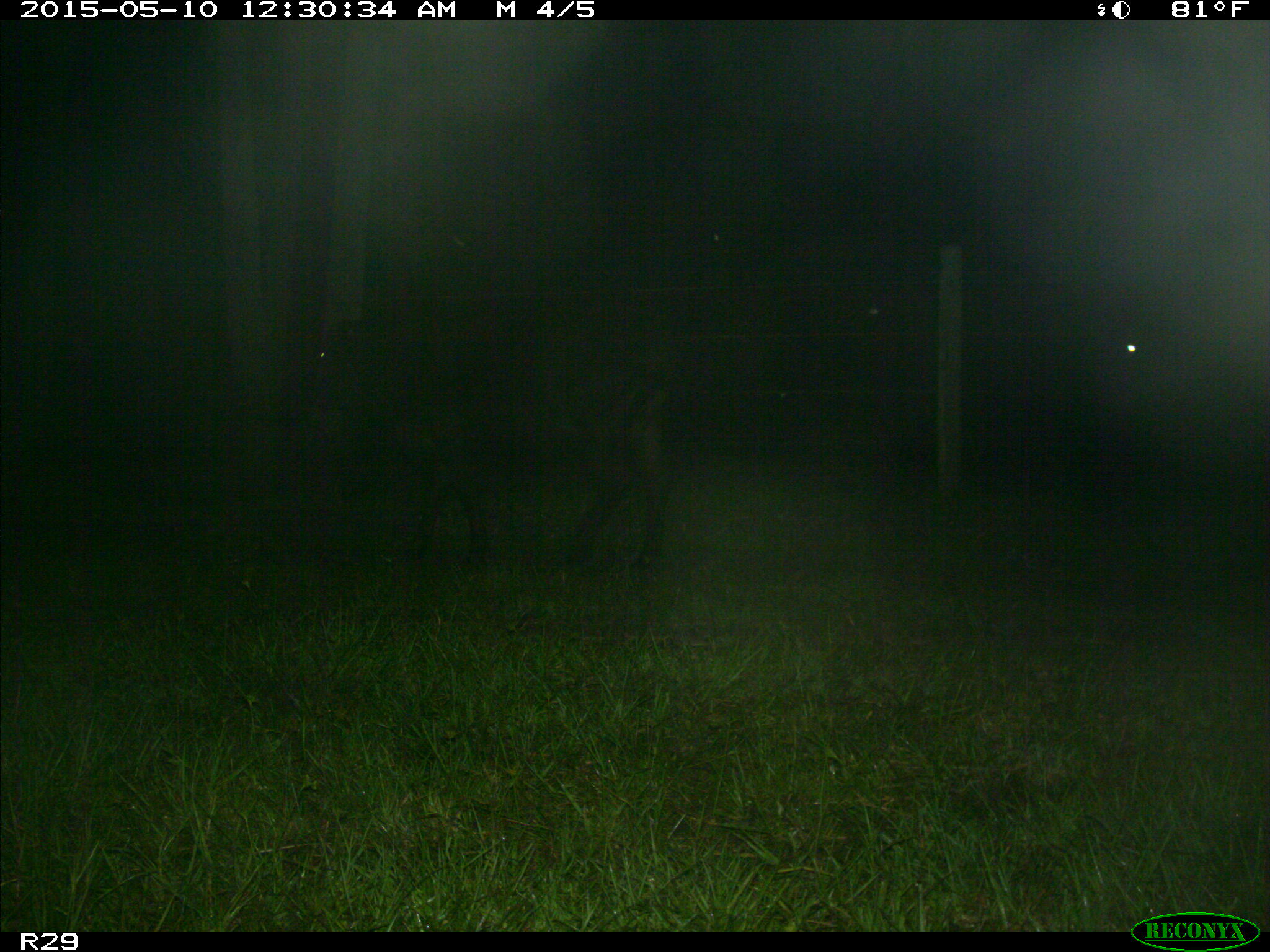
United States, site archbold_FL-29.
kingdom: Animalia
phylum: Chordata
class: Mammalia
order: Artiodactyla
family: Bovidae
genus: Bos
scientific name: Bos taurus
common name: domestic cow